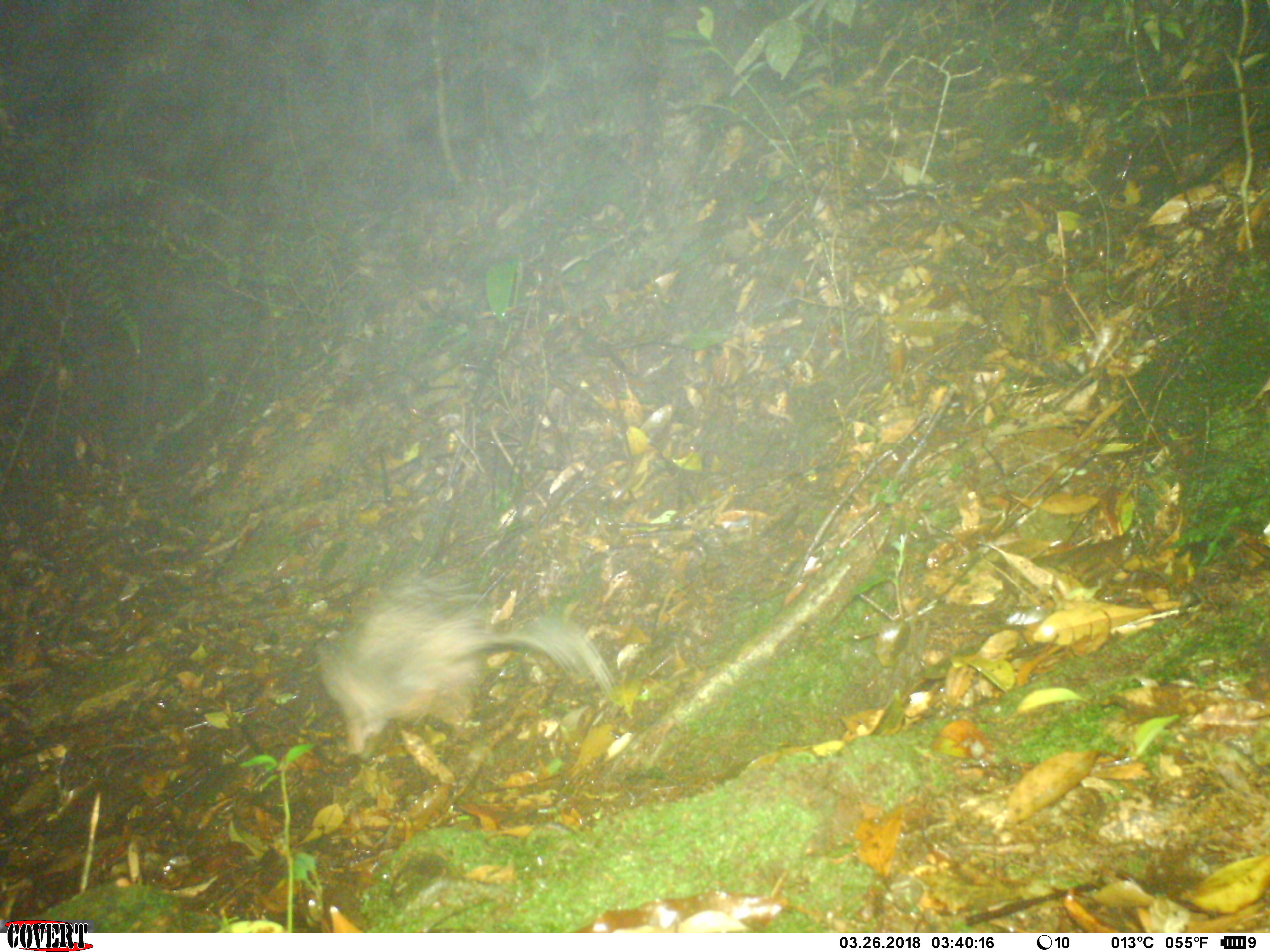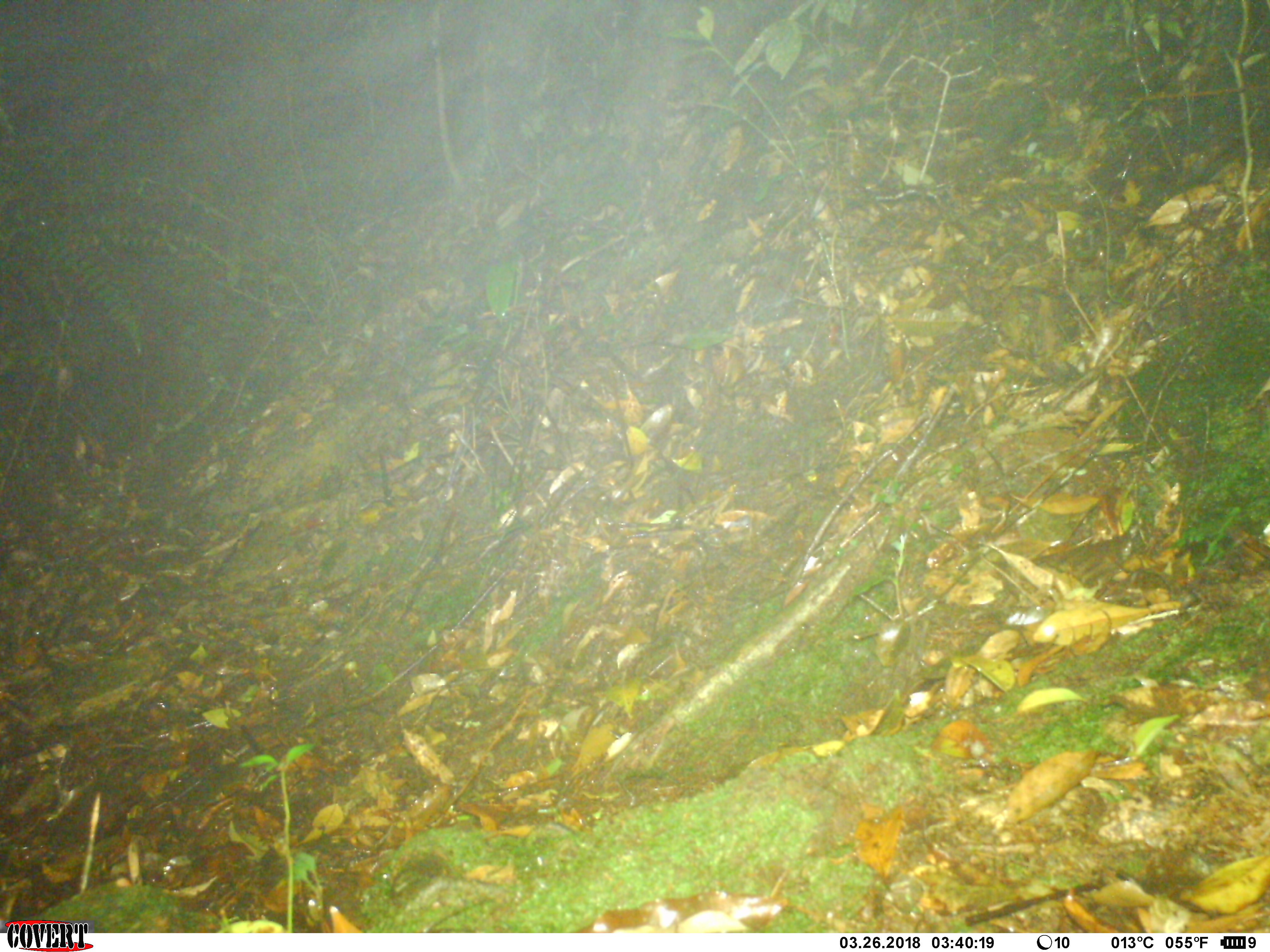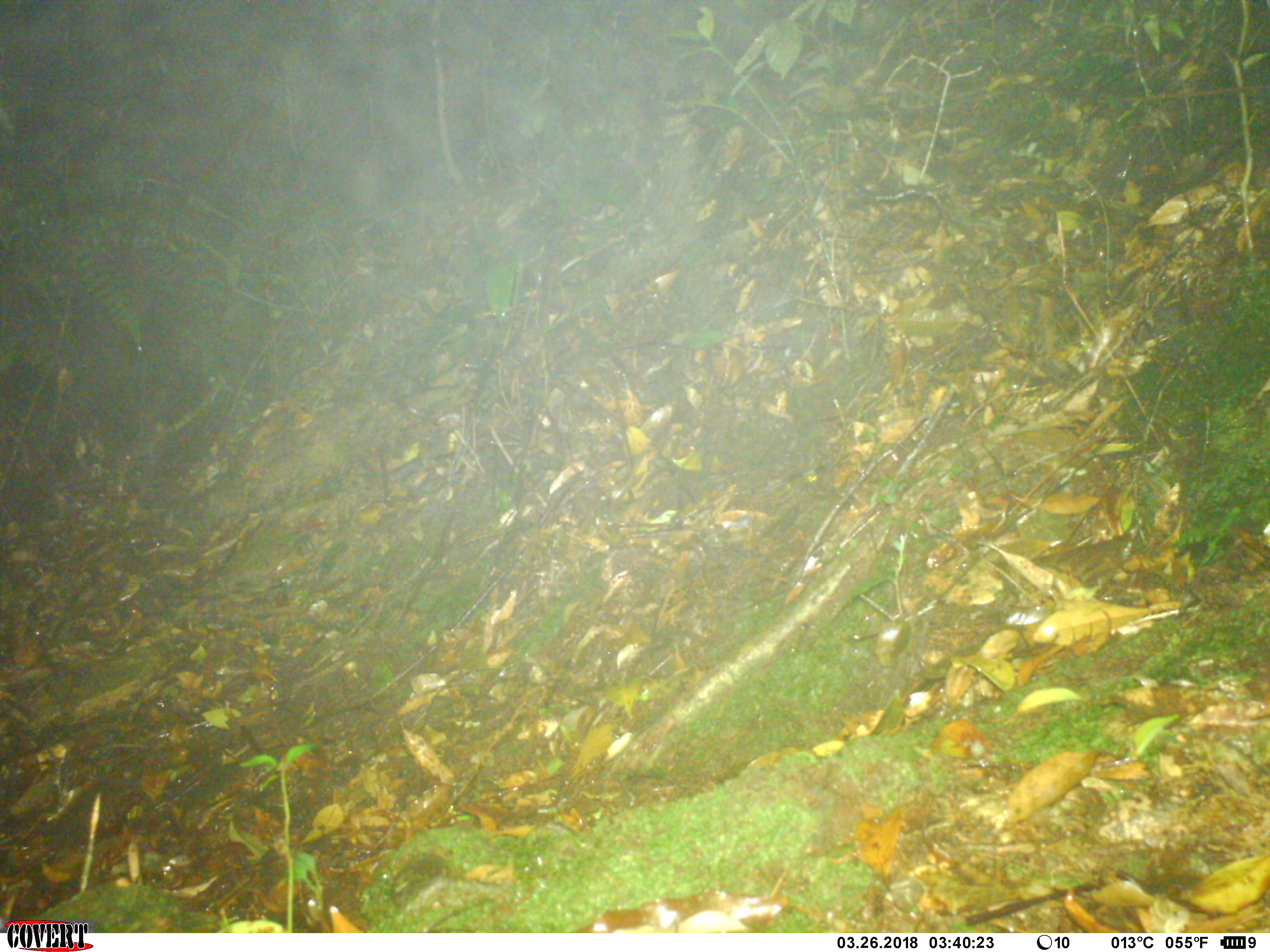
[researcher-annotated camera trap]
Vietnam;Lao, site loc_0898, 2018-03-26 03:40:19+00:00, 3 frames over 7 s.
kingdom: Animalia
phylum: Chordata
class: Mammalia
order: Rodentia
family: Hystricidae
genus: Atherurus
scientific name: Atherurus macrourus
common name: asiatic brush-tailed porcupine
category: asiatic brush tailed porcupine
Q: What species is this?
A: Asiatic brush tailed porcupine (asiatic brush-tailed porcupine) (Atherurus macrourus).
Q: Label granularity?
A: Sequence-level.